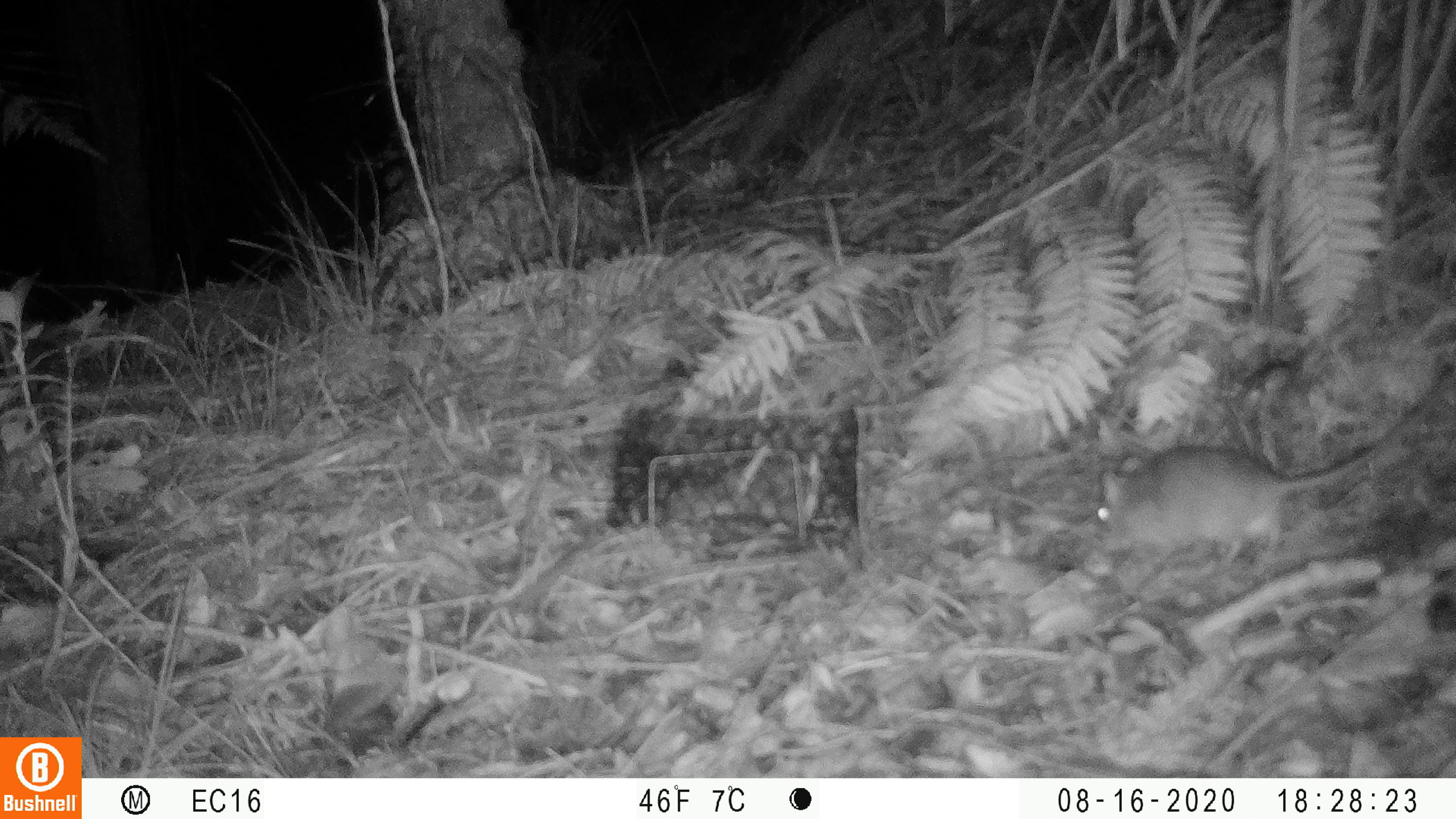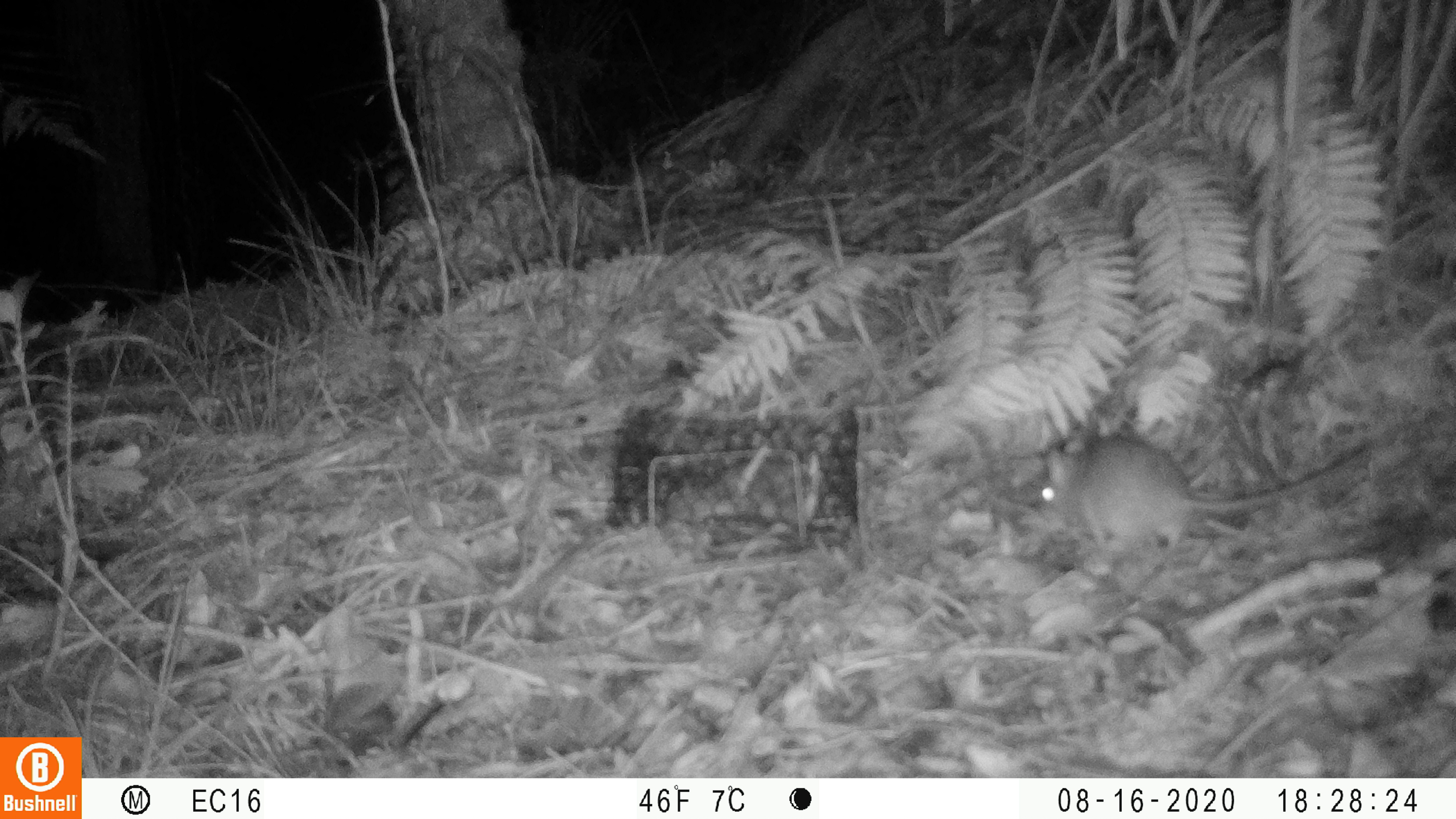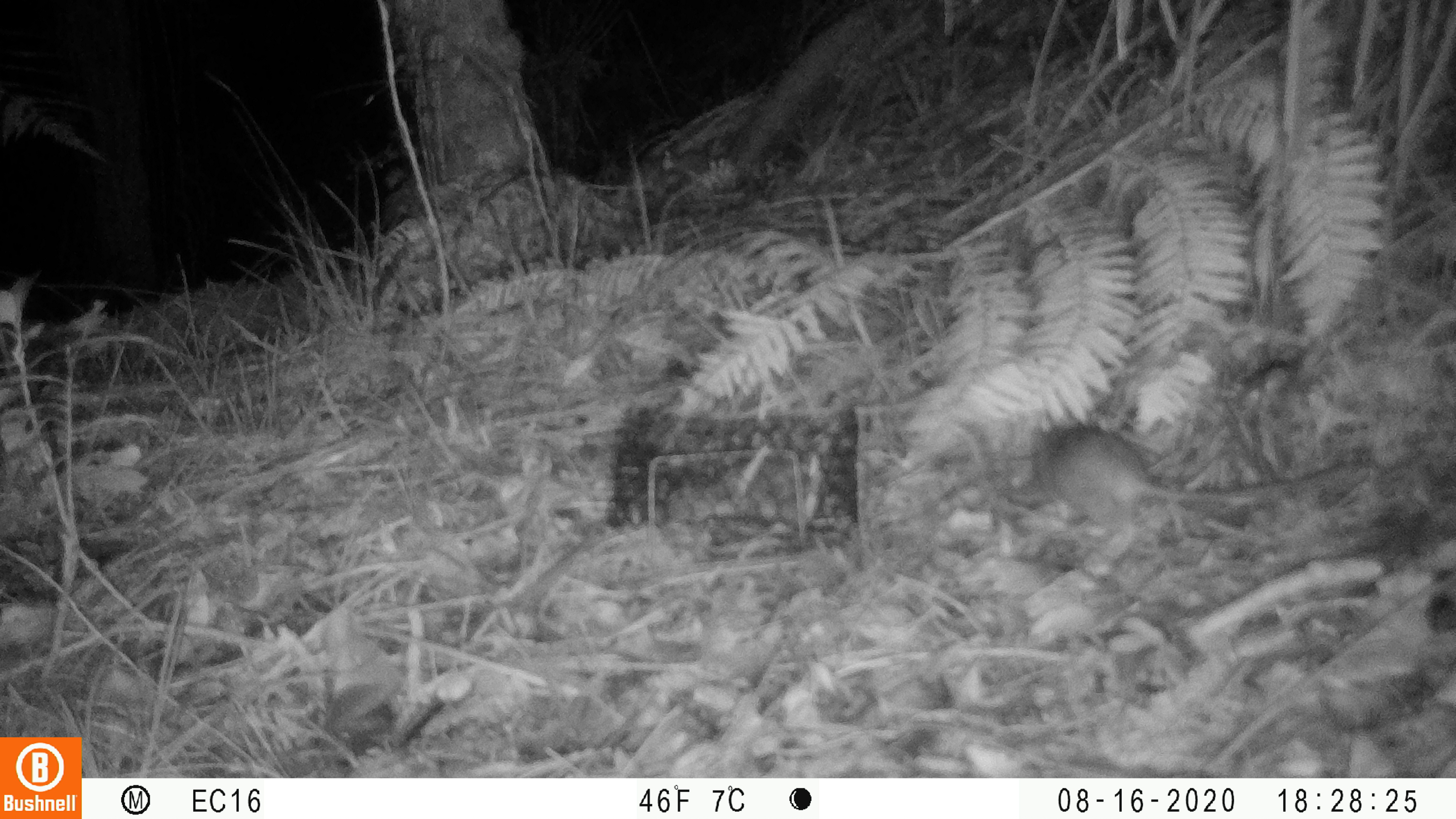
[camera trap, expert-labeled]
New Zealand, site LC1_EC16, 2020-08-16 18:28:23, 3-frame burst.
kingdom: Animalia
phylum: Chordata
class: Mammalia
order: Rodentia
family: Muridae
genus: Rattus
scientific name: Rattus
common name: rat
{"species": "rat (Rattus)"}